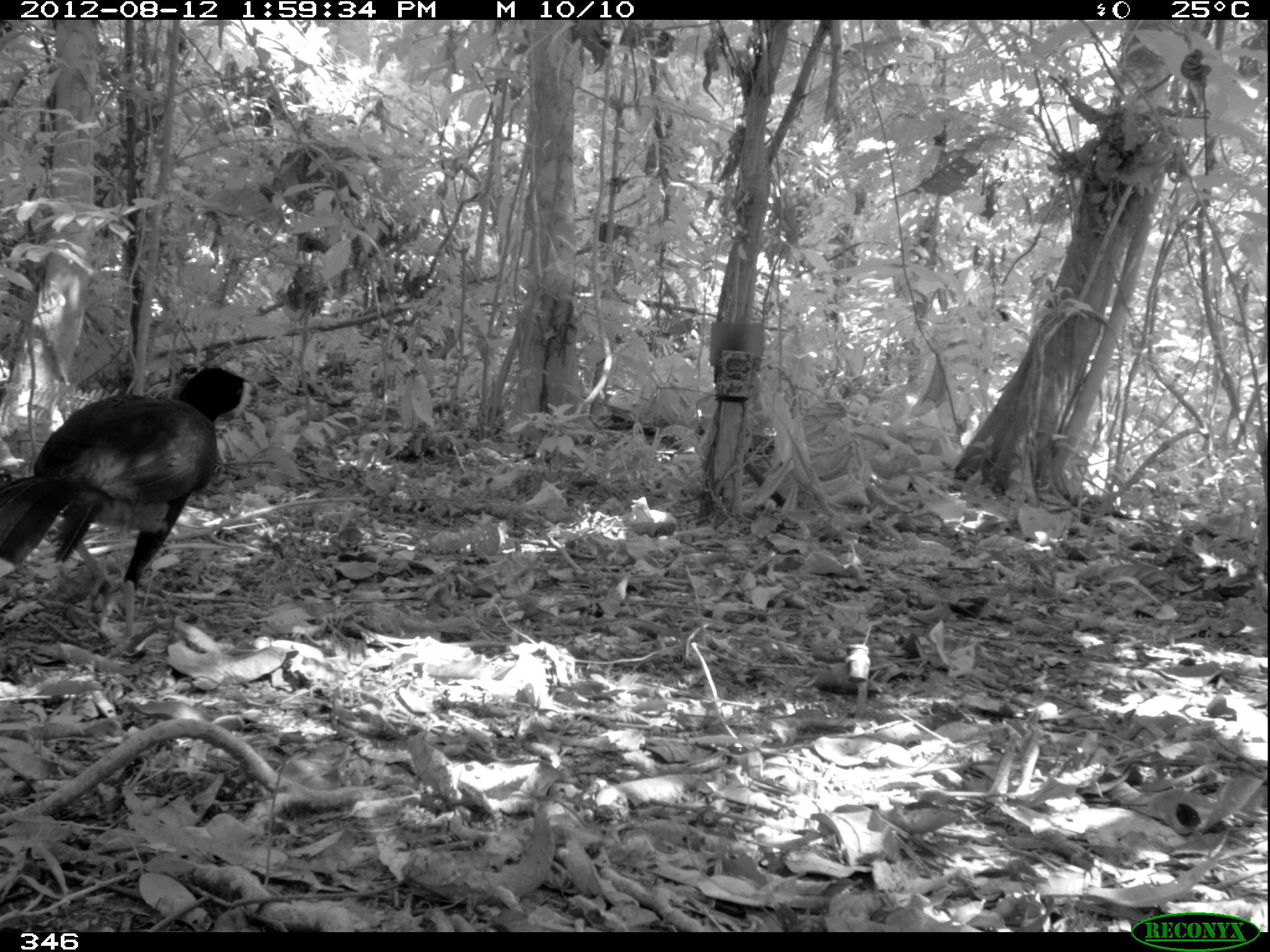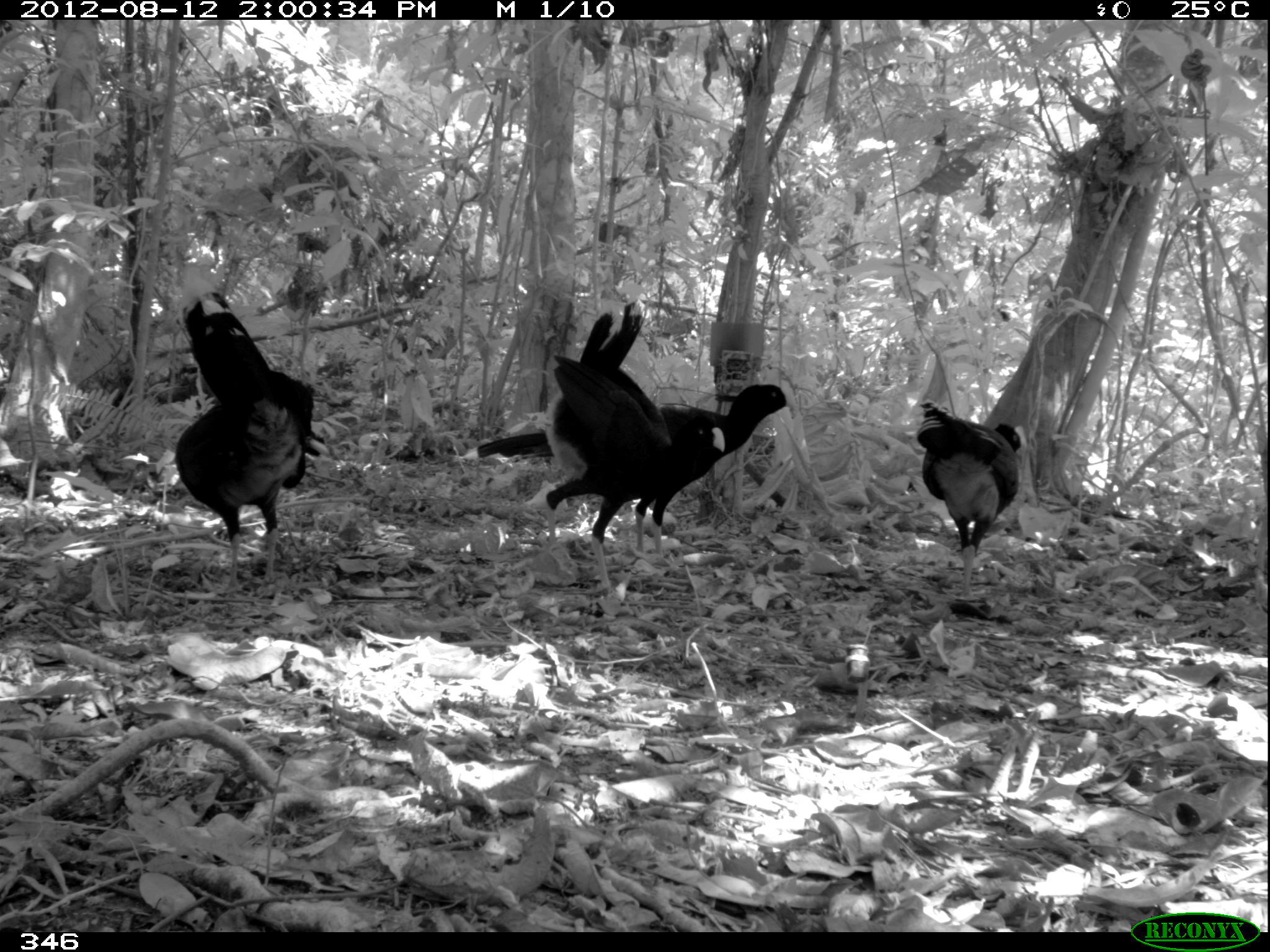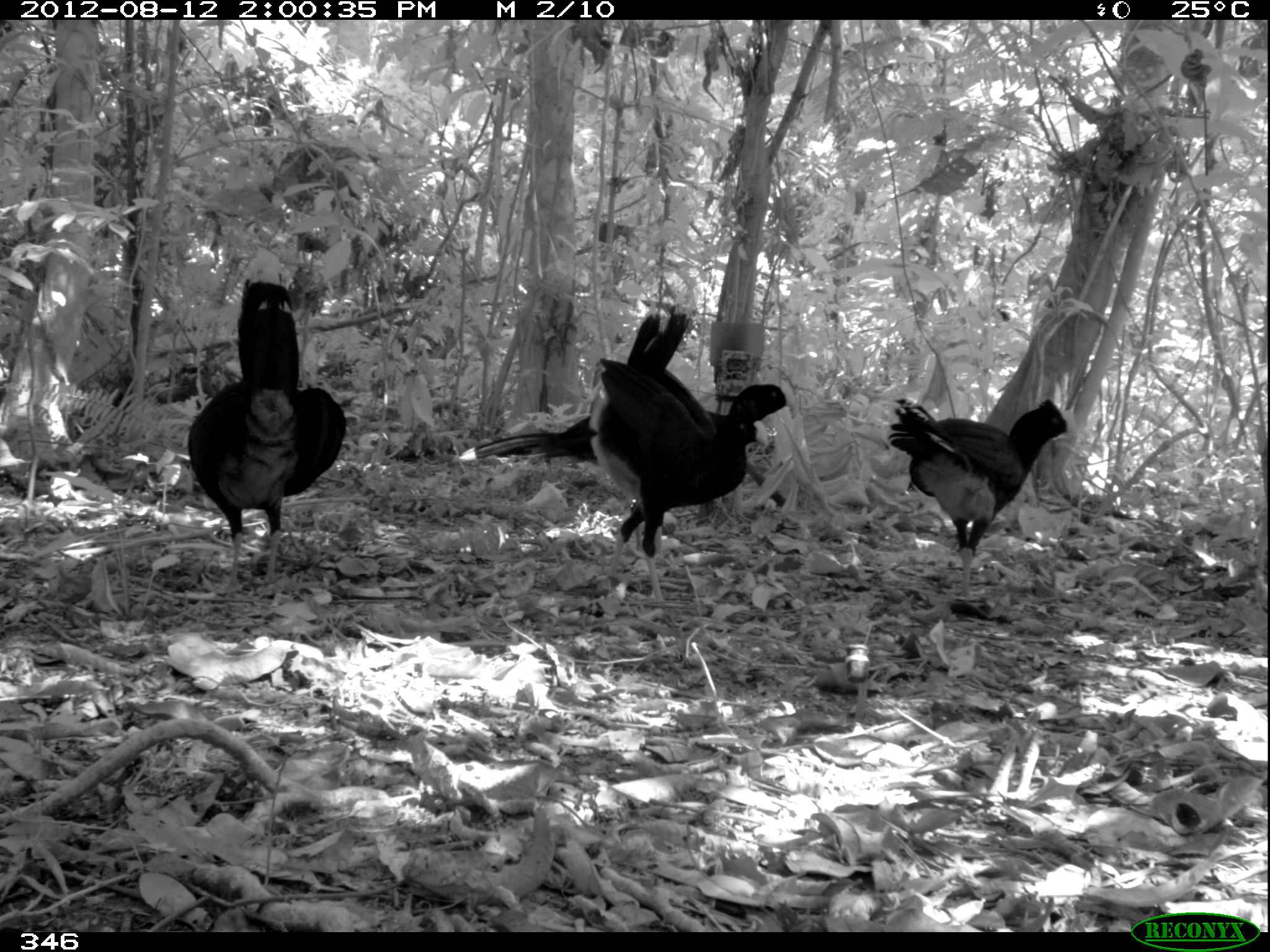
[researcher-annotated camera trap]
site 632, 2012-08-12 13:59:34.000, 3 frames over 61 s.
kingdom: Animalia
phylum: Chordata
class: Aves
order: Galliformes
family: Cracidae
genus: Mitu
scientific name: Mitu tuberosum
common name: razor-billed curassow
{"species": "Mitu tuberosum (razor-billed curassow)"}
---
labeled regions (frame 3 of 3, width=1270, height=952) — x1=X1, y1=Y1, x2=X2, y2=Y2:
mitu tuberosum: x1=585, y1=302, x2=798, y2=604; x1=456, y1=384, x2=769, y2=554; x1=185, y1=277, x2=346, y2=602; x1=885, y1=396, x2=1076, y2=597